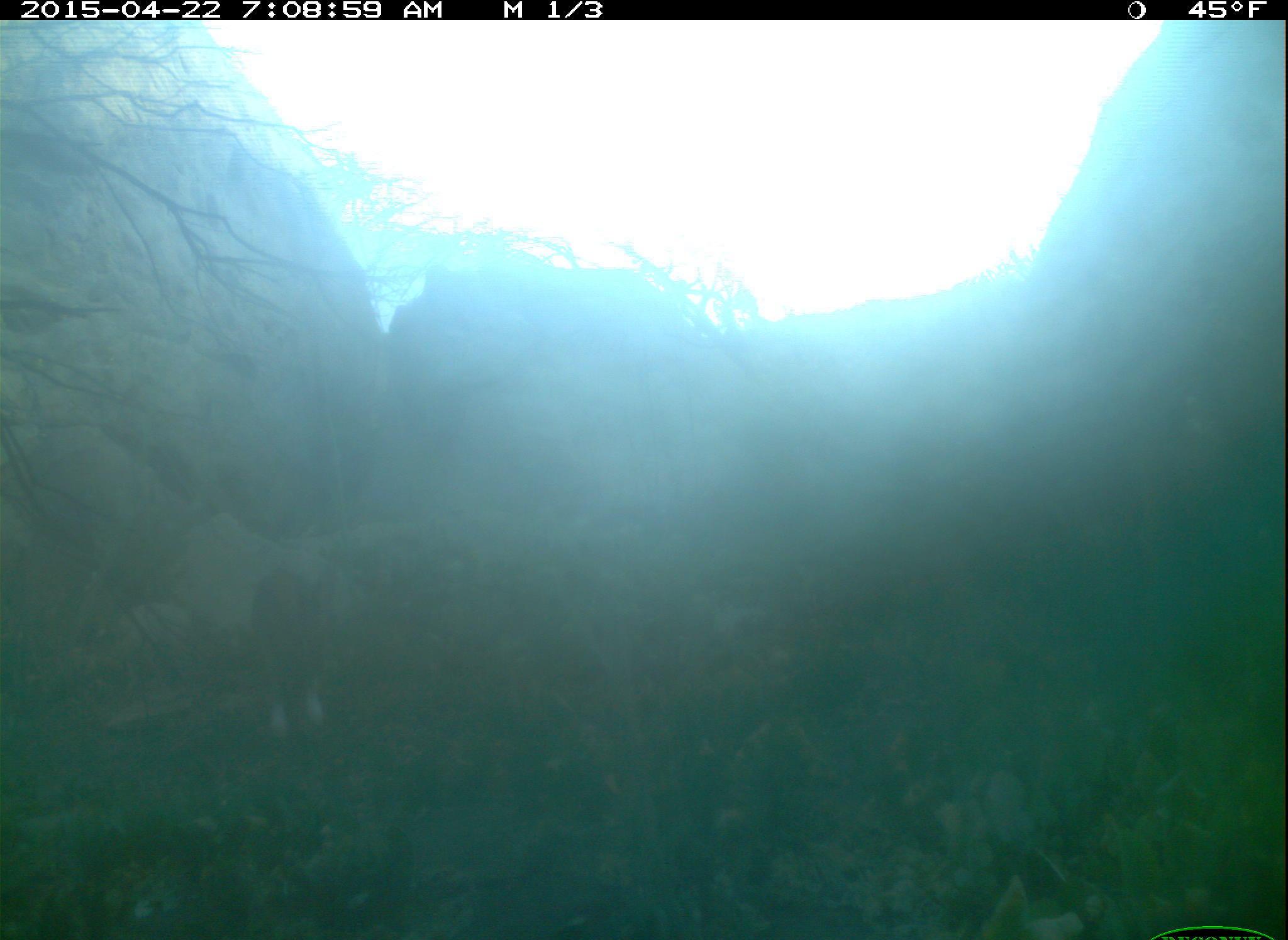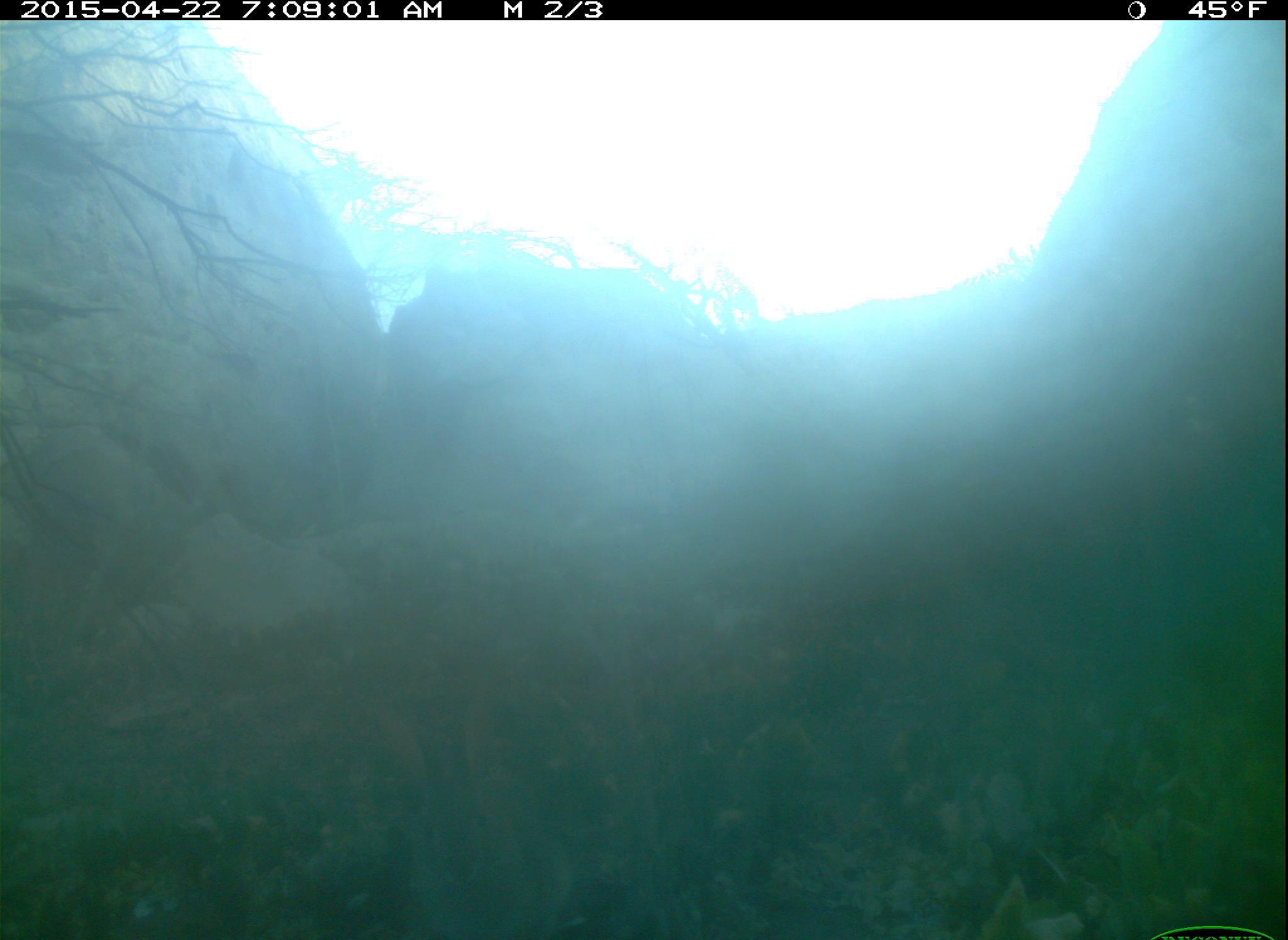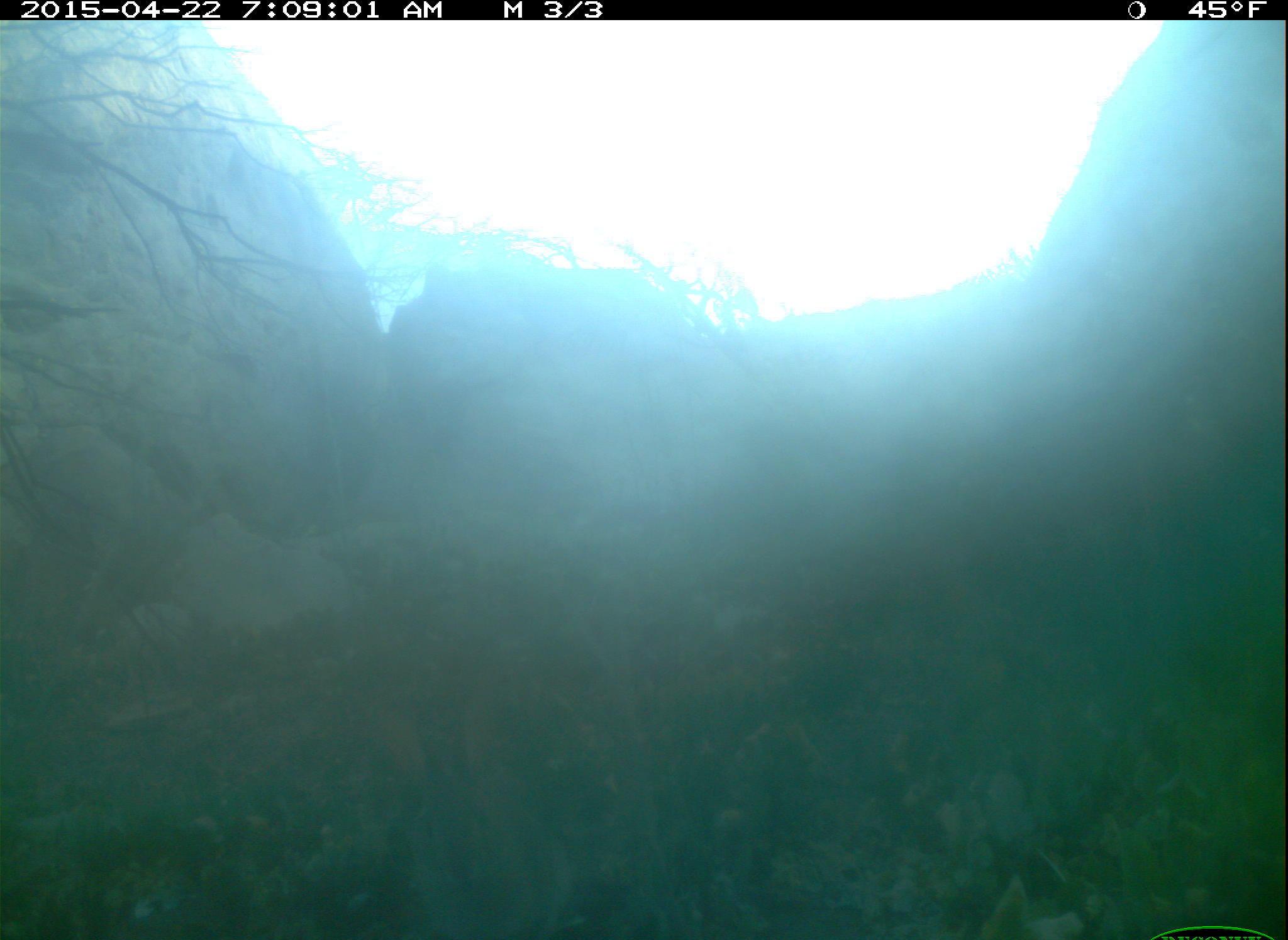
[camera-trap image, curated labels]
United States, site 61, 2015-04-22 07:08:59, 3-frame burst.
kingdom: Animalia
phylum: Chordata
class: Mammalia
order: Lagomorpha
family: Leporidae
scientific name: Leporidae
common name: rabbits and hares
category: rabbit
Rabbit (rabbits and hares) (Leporidae).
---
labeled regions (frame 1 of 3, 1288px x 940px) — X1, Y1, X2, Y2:
rabbit: 219, 536, 374, 746